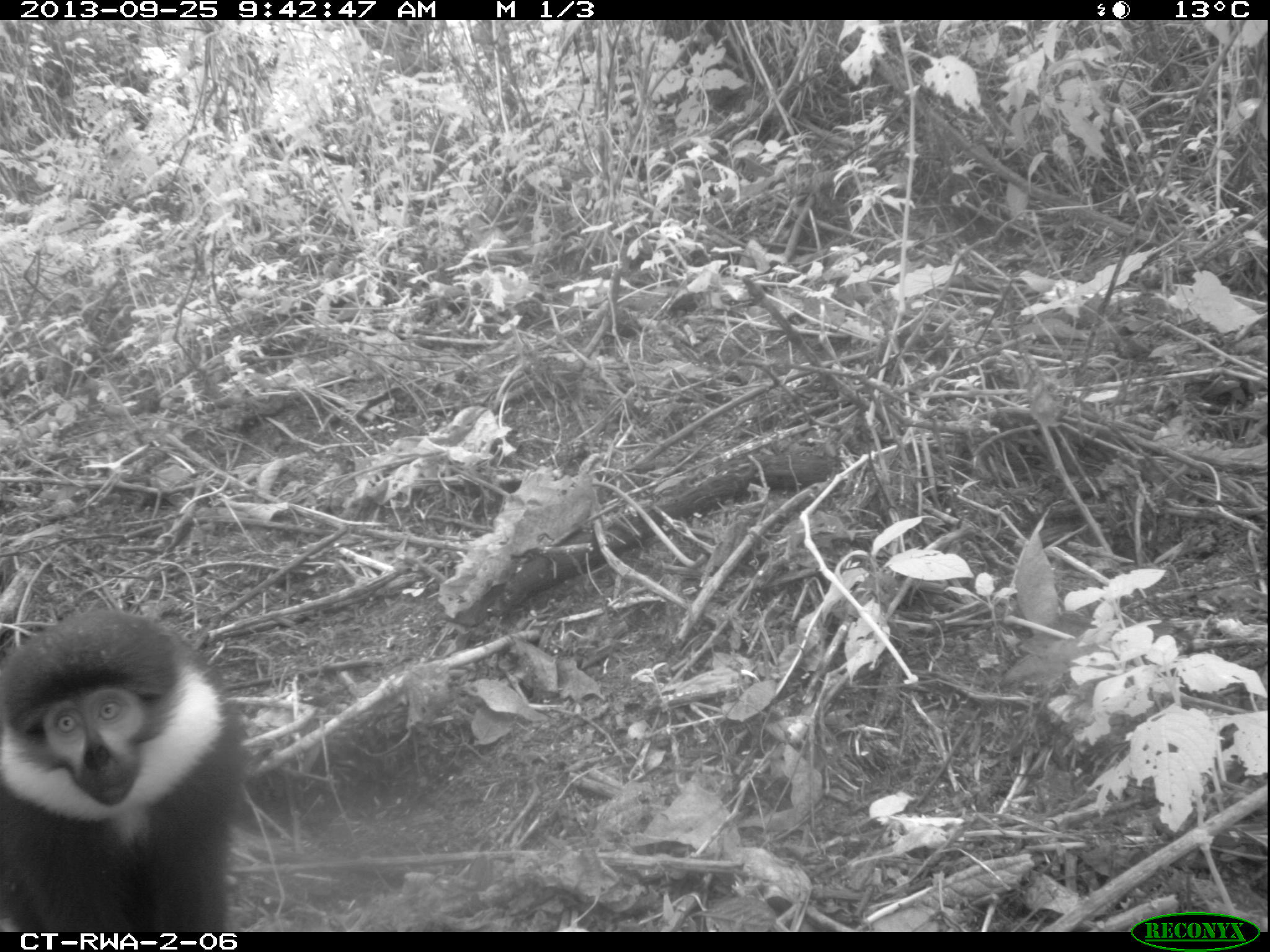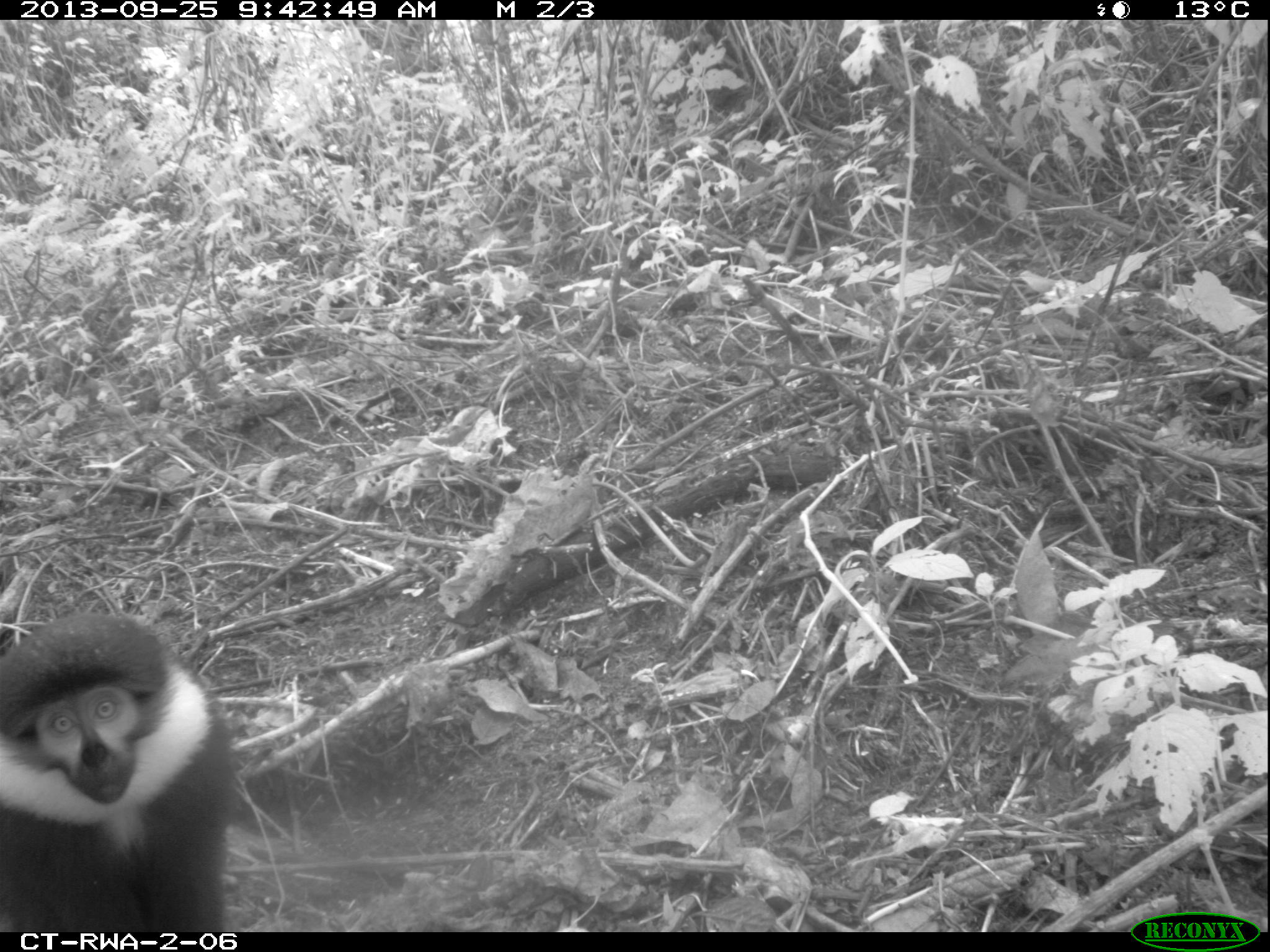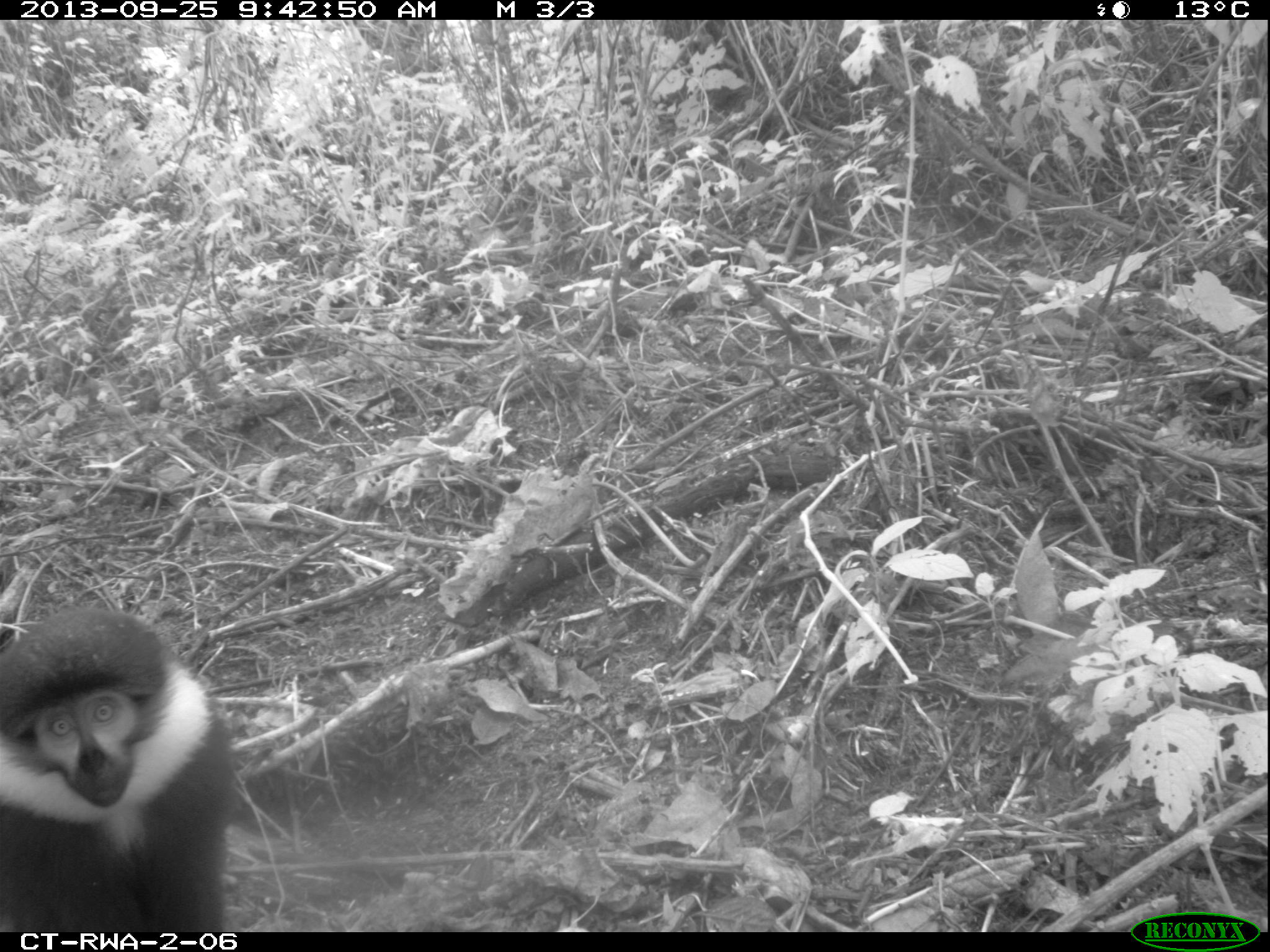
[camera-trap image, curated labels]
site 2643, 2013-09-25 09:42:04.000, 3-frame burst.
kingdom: Animalia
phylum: Chordata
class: Mammalia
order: Primates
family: Cercopithecidae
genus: Allochrocebus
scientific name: Allochrocebus lhoesti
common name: l'hoest's monkey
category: cercopithecus lhoesti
Cercopithecus lhoesti (l'hoest's monkey) (Allochrocebus lhoesti), count 1.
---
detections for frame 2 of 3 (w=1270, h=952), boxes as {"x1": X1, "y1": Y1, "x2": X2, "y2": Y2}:
cercopithecus lhoesti: {"x1": 0, "y1": 606, "x2": 236, "y2": 931}